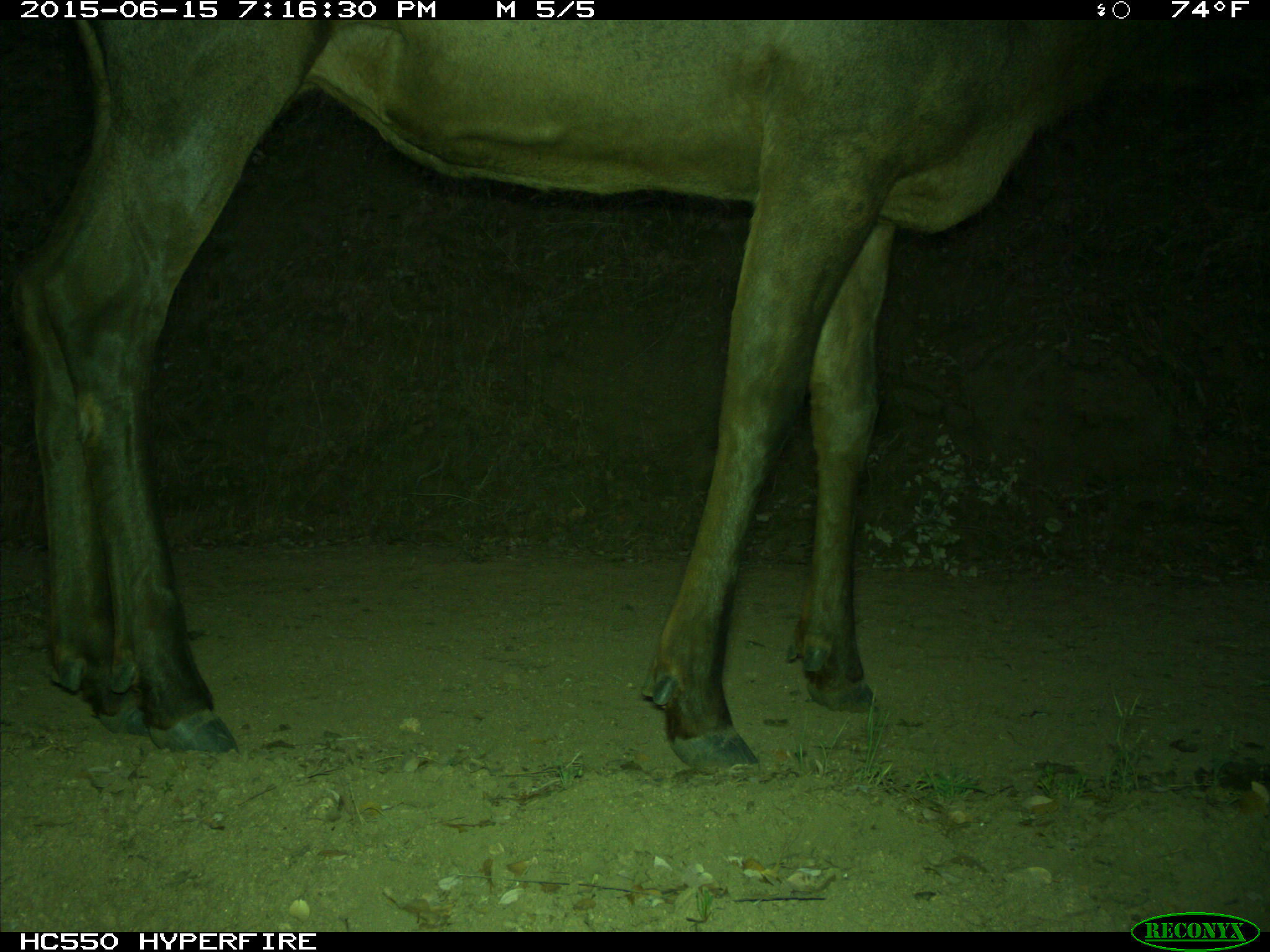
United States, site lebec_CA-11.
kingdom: Animalia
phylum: Chordata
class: Mammalia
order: Artiodactyla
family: Cervidae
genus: Cervus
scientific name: Cervus canadensis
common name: elk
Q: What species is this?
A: Cervus canadensis (elk).